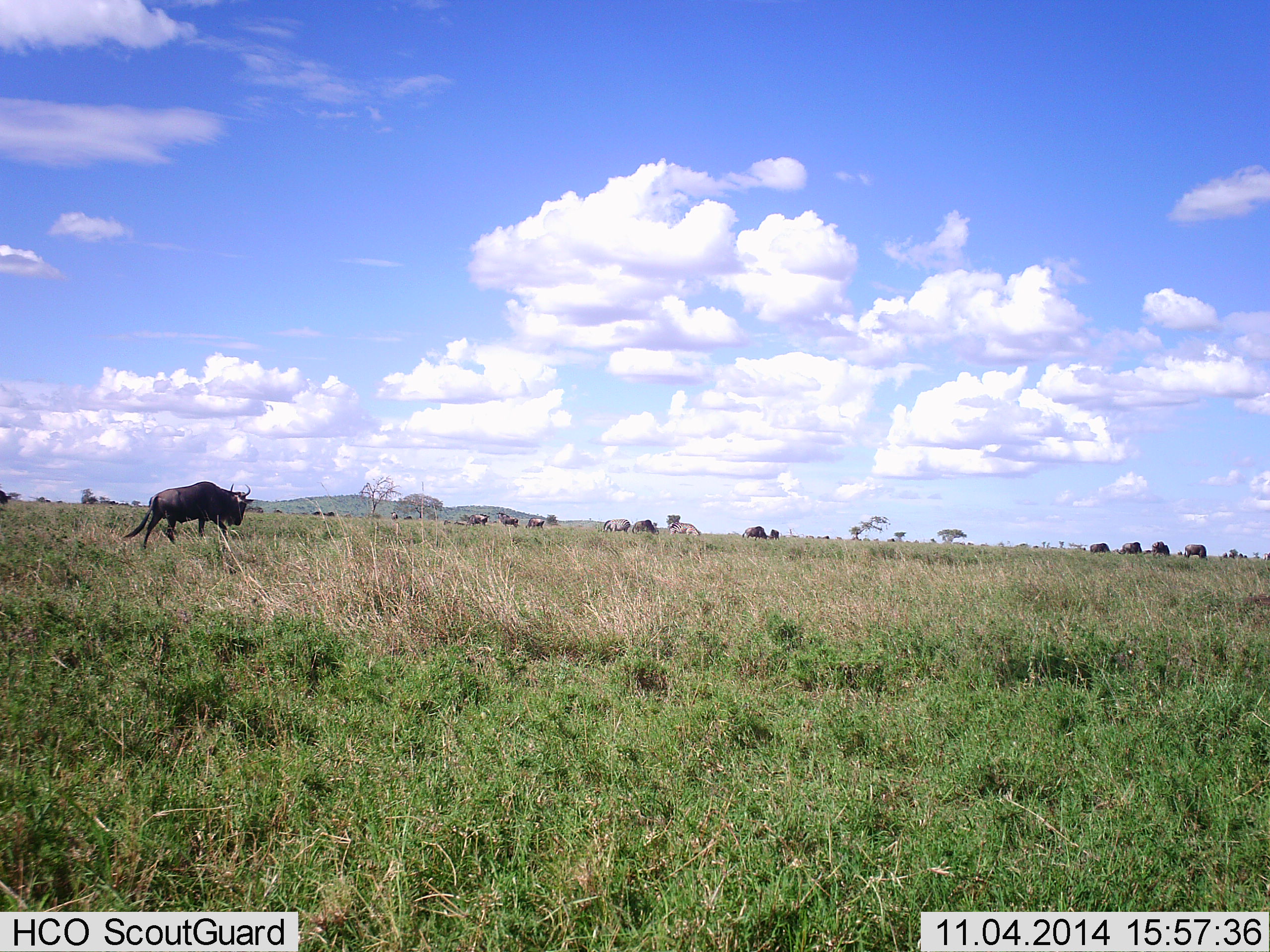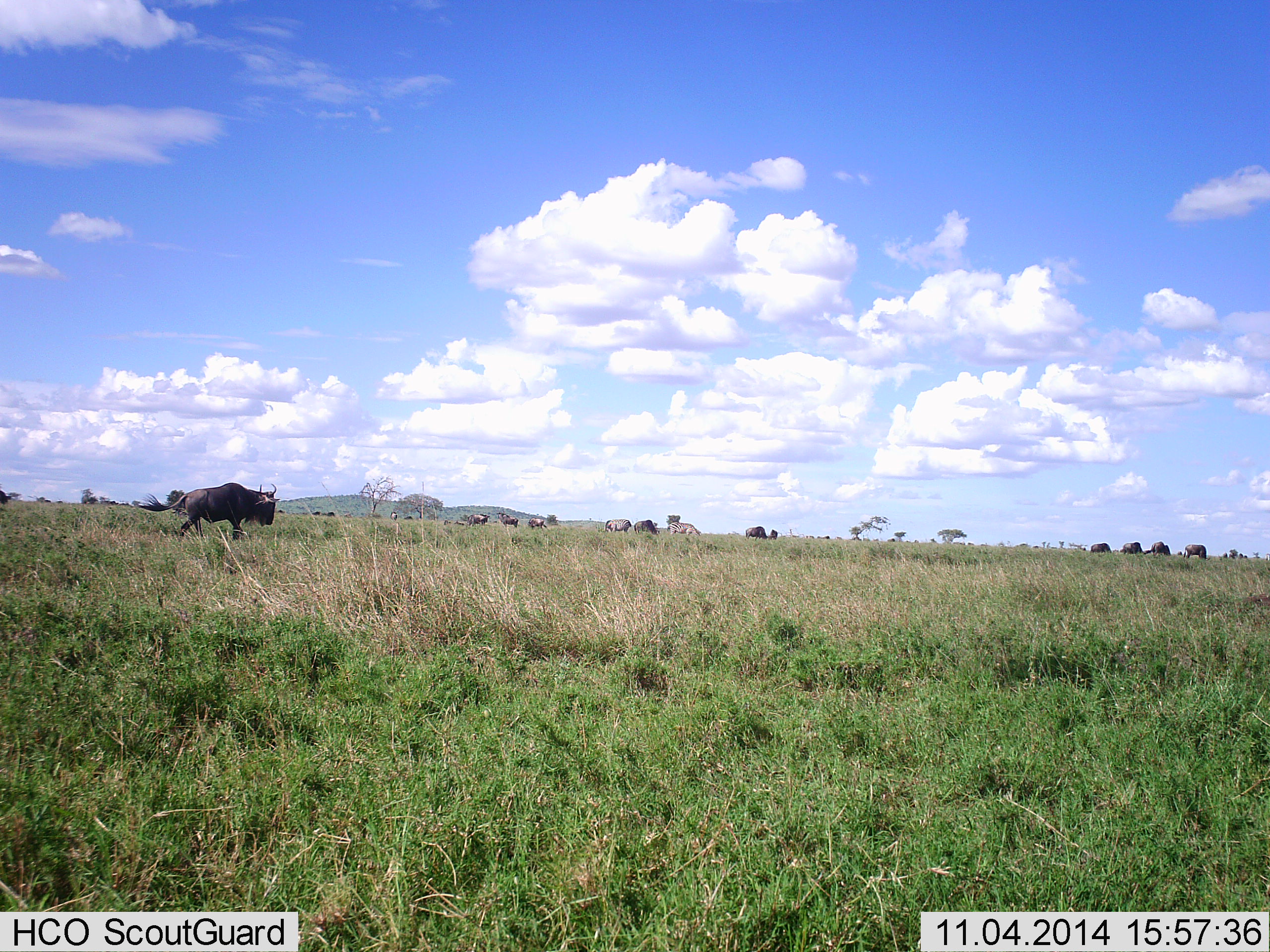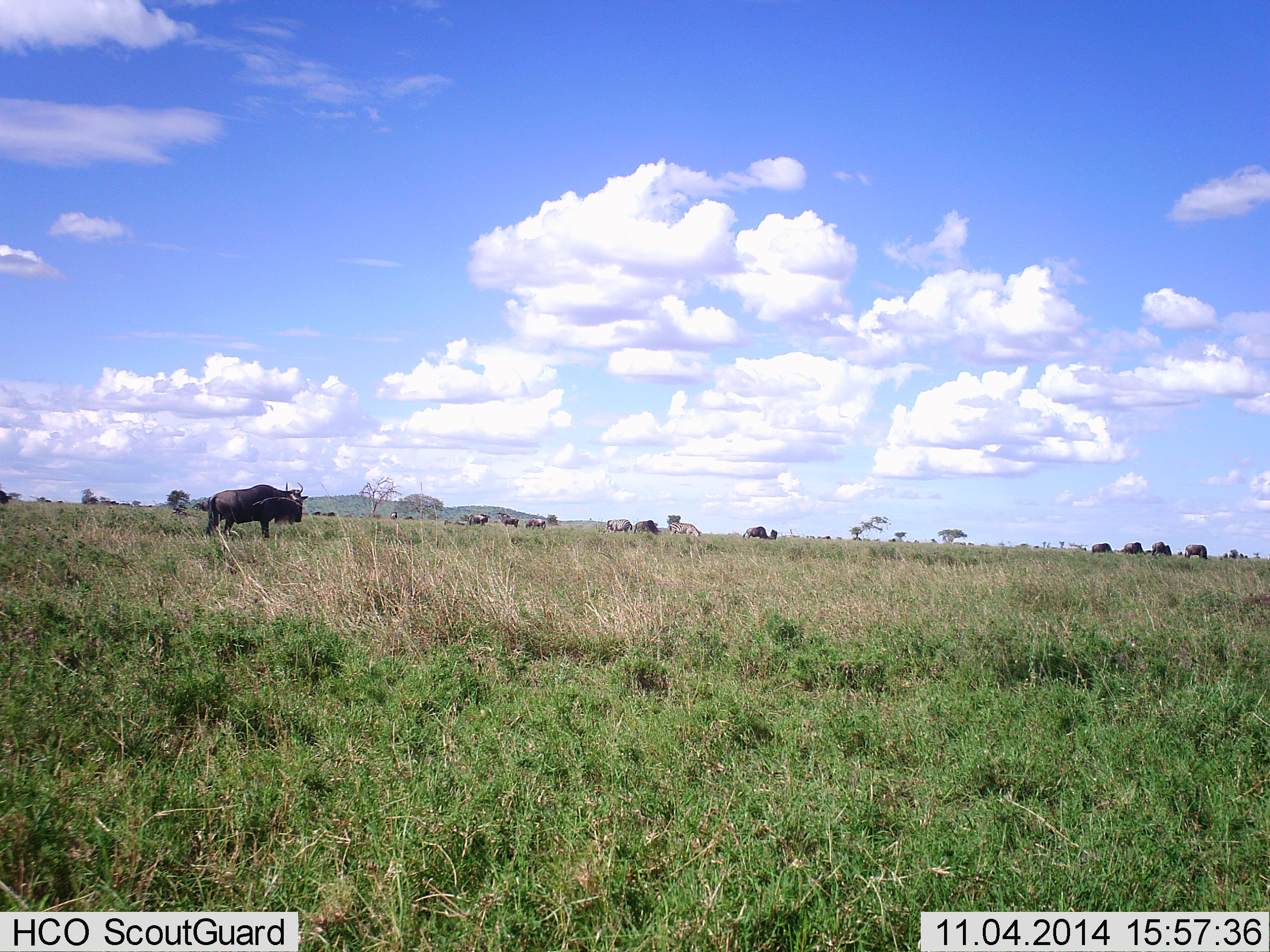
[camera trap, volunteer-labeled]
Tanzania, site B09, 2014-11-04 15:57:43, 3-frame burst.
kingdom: Animalia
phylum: Chordata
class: Mammalia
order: Artiodactyla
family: Bovidae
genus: Connochaetes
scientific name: Connochaetes taurinus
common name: blue wildebeest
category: wildebeest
Wildebeest (blue wildebeest) (Connochaetes taurinus), count 1. Behavior (volunteer vote fractions): standing 17%, resting 0%, moving 100%, interacting 0%. Young present (vote fraction): 0%. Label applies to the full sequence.